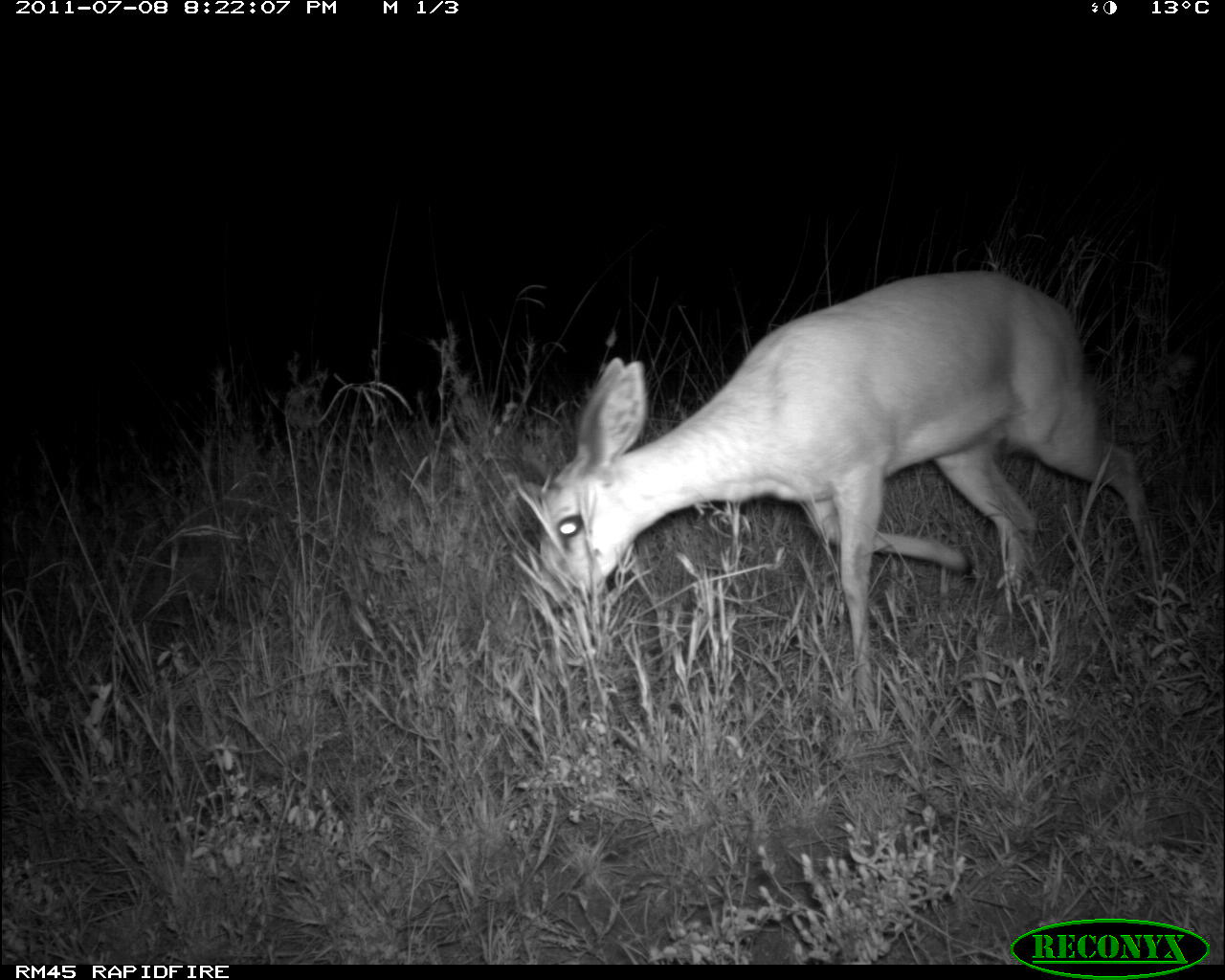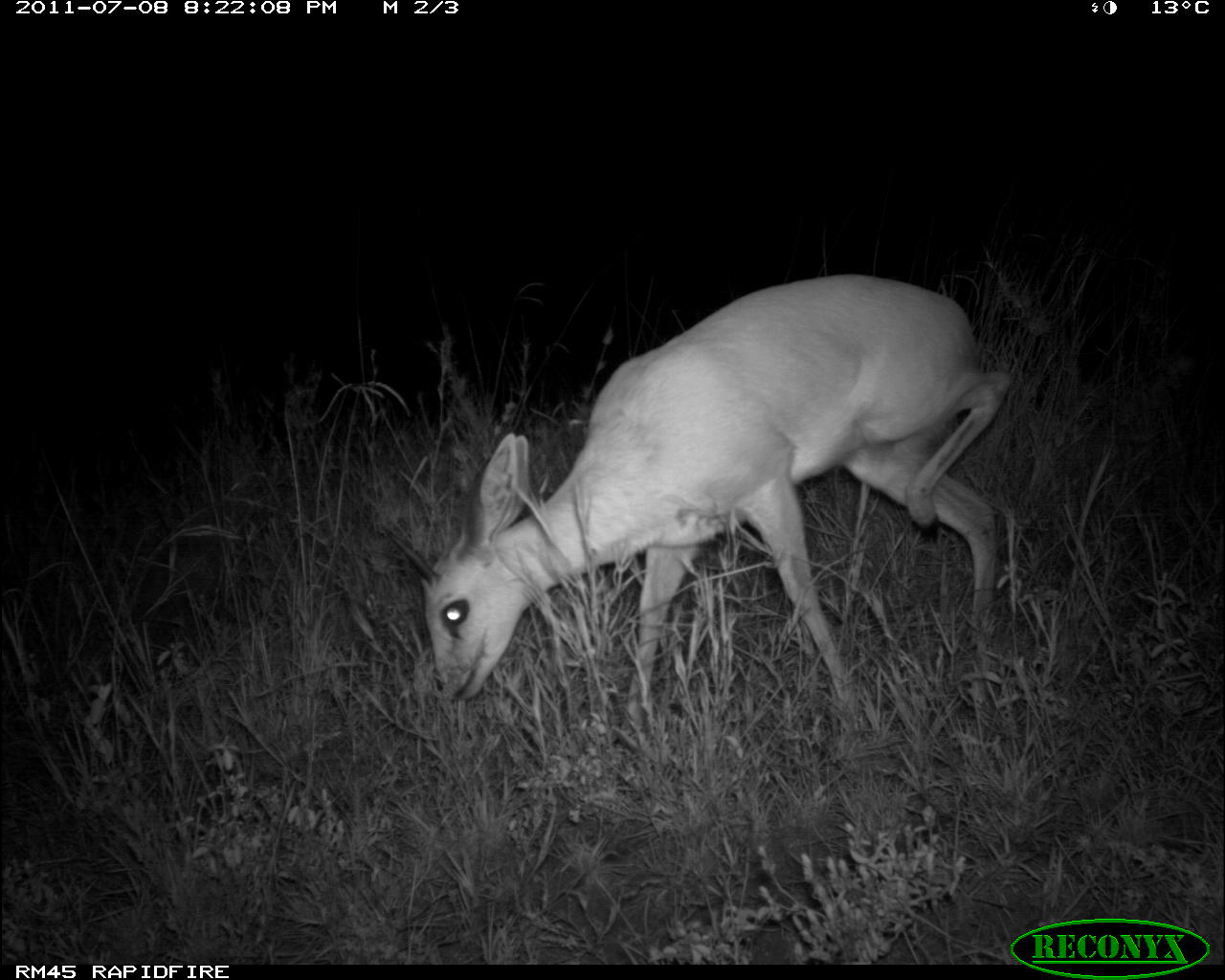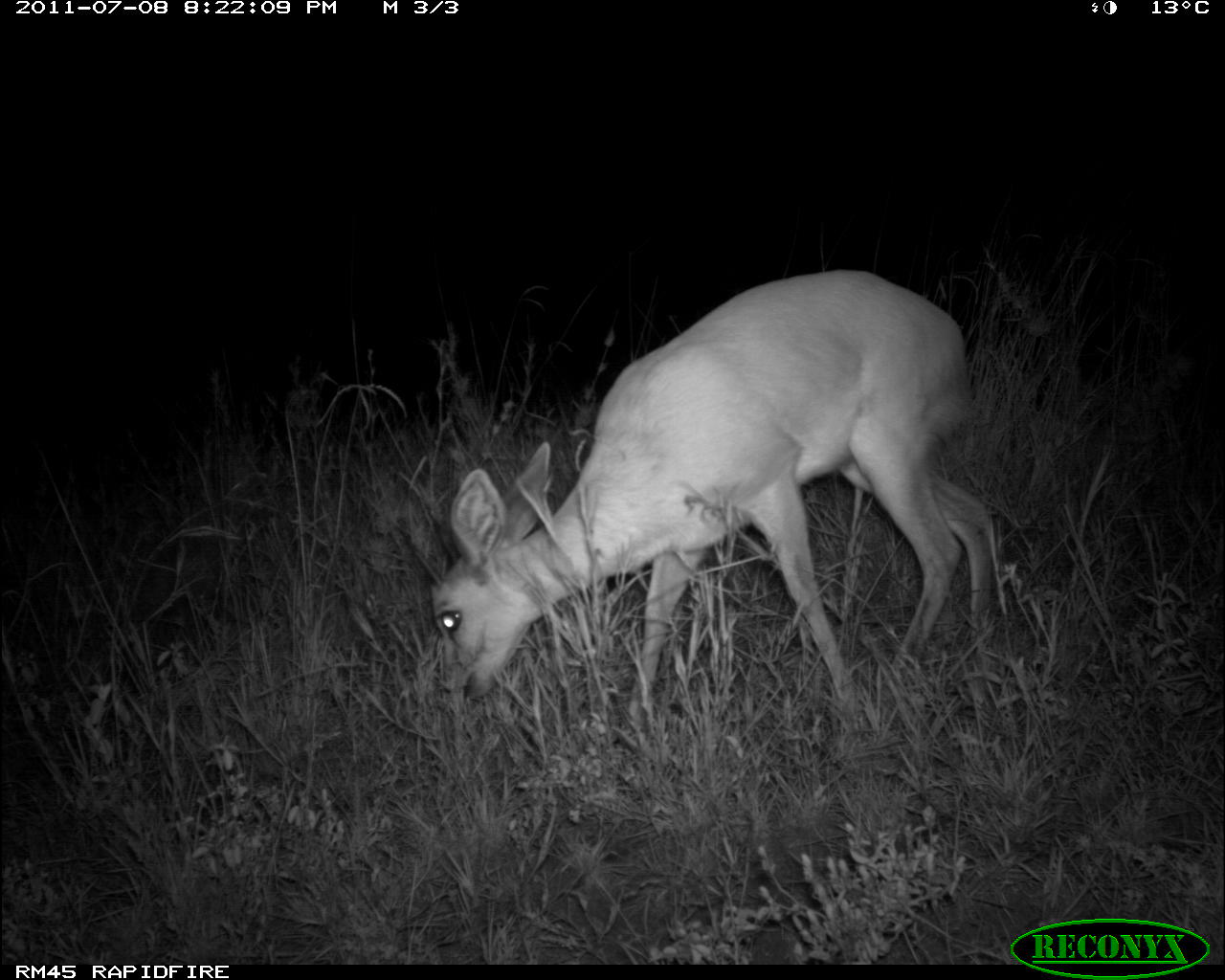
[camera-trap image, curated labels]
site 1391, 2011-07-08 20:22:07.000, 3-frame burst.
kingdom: Animalia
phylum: Chordata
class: Mammalia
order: Artiodactyla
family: Bovidae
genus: Raphicerus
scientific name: Raphicerus campestris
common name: steenbok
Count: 1.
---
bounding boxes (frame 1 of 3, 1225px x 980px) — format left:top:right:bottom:
raphicerus campestris: 522:267:1164:726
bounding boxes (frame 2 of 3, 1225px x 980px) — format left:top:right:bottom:
raphicerus campestris: 383:270:1014:726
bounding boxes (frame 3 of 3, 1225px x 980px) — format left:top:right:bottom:
raphicerus campestris: 398:267:993:727